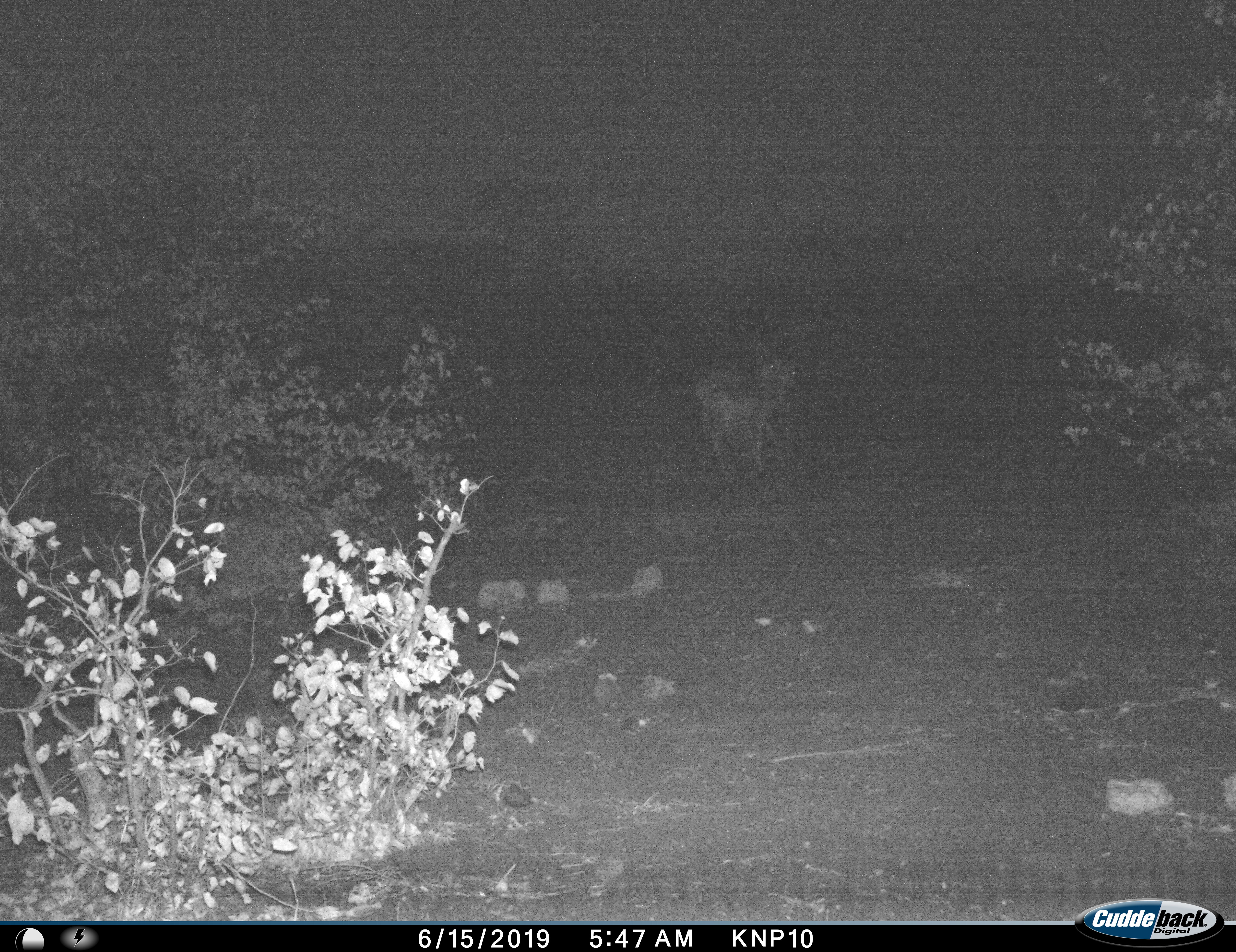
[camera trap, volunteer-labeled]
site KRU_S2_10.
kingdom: Animalia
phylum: Chordata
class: Mammalia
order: Artiodactyla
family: Bovidae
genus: Aepyceros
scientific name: Aepyceros melampus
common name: impala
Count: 2.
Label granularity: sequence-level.